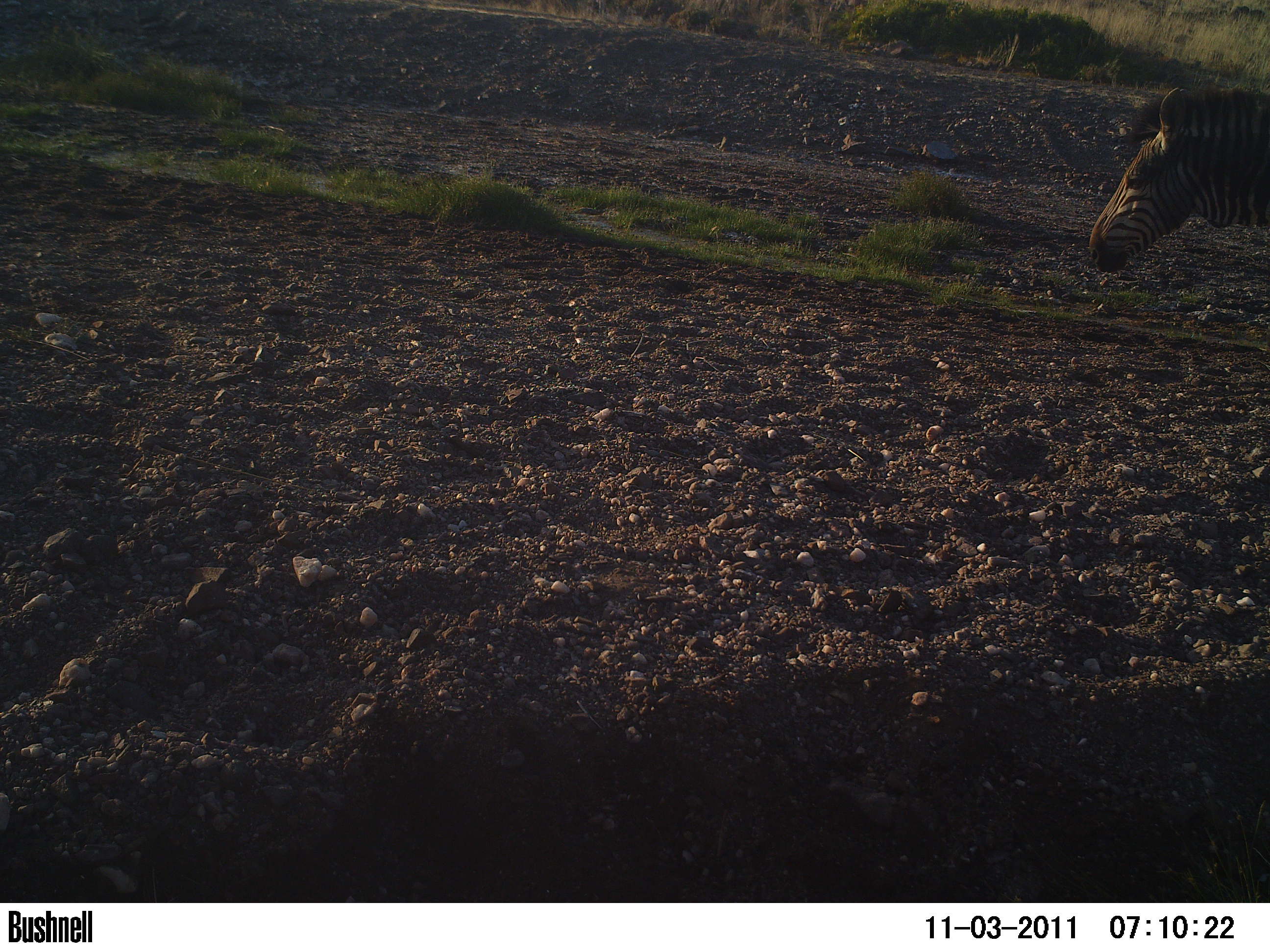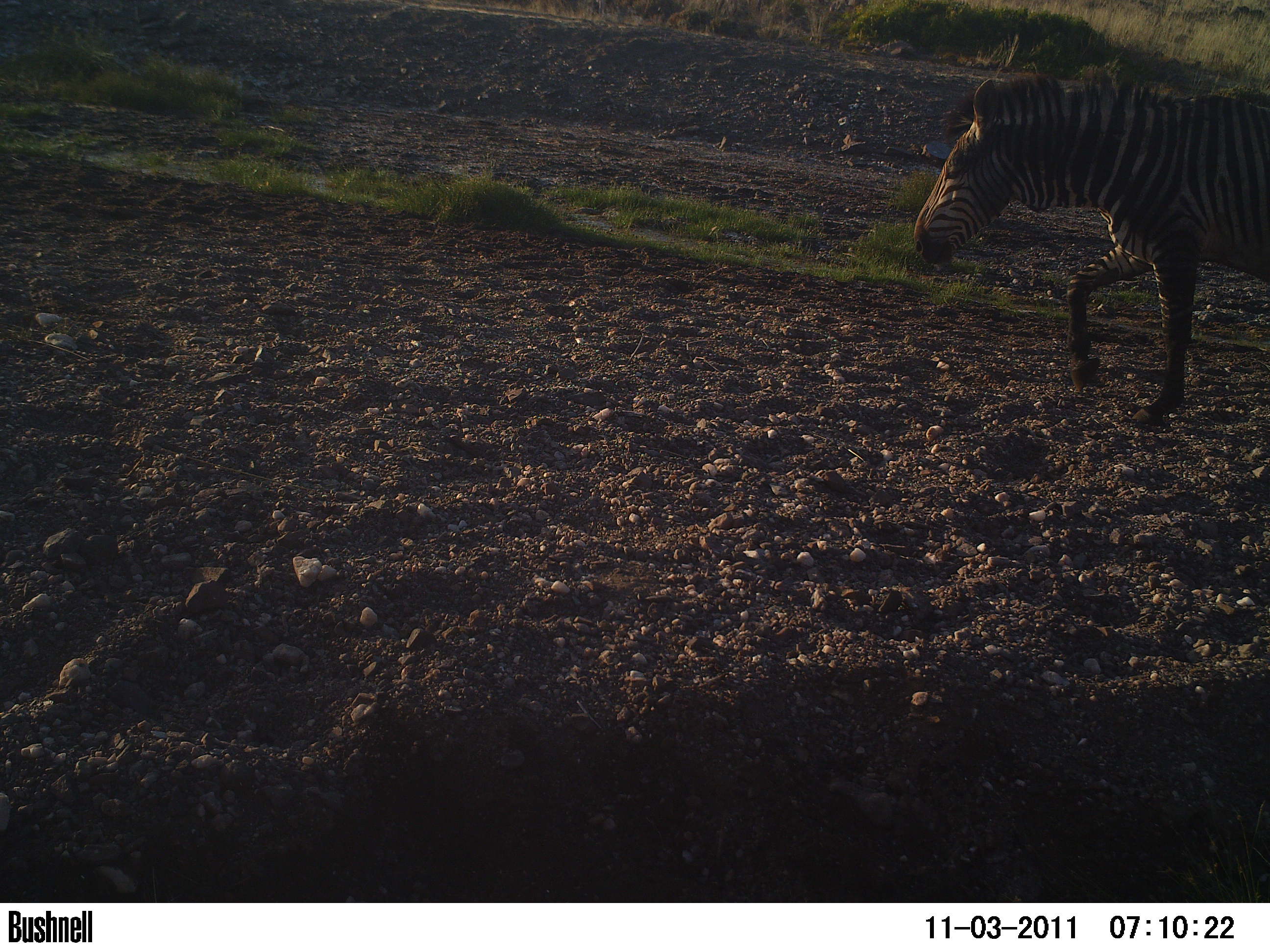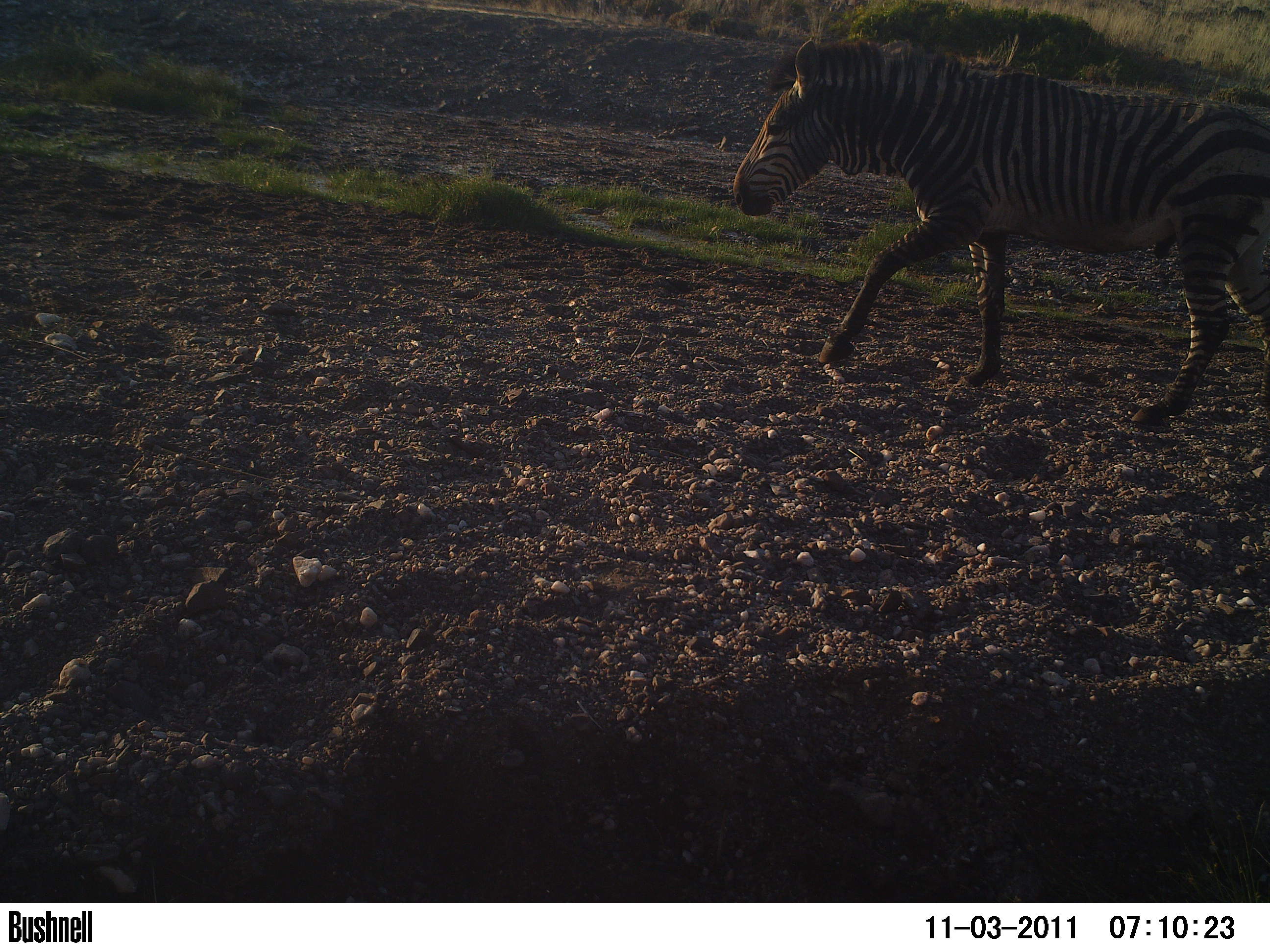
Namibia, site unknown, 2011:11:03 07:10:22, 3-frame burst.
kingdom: Animalia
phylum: Chordata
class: Mammalia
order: Perissodactyla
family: Equidae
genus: Equus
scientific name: Equus zebra hartmannae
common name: hartmann's mountain zebra